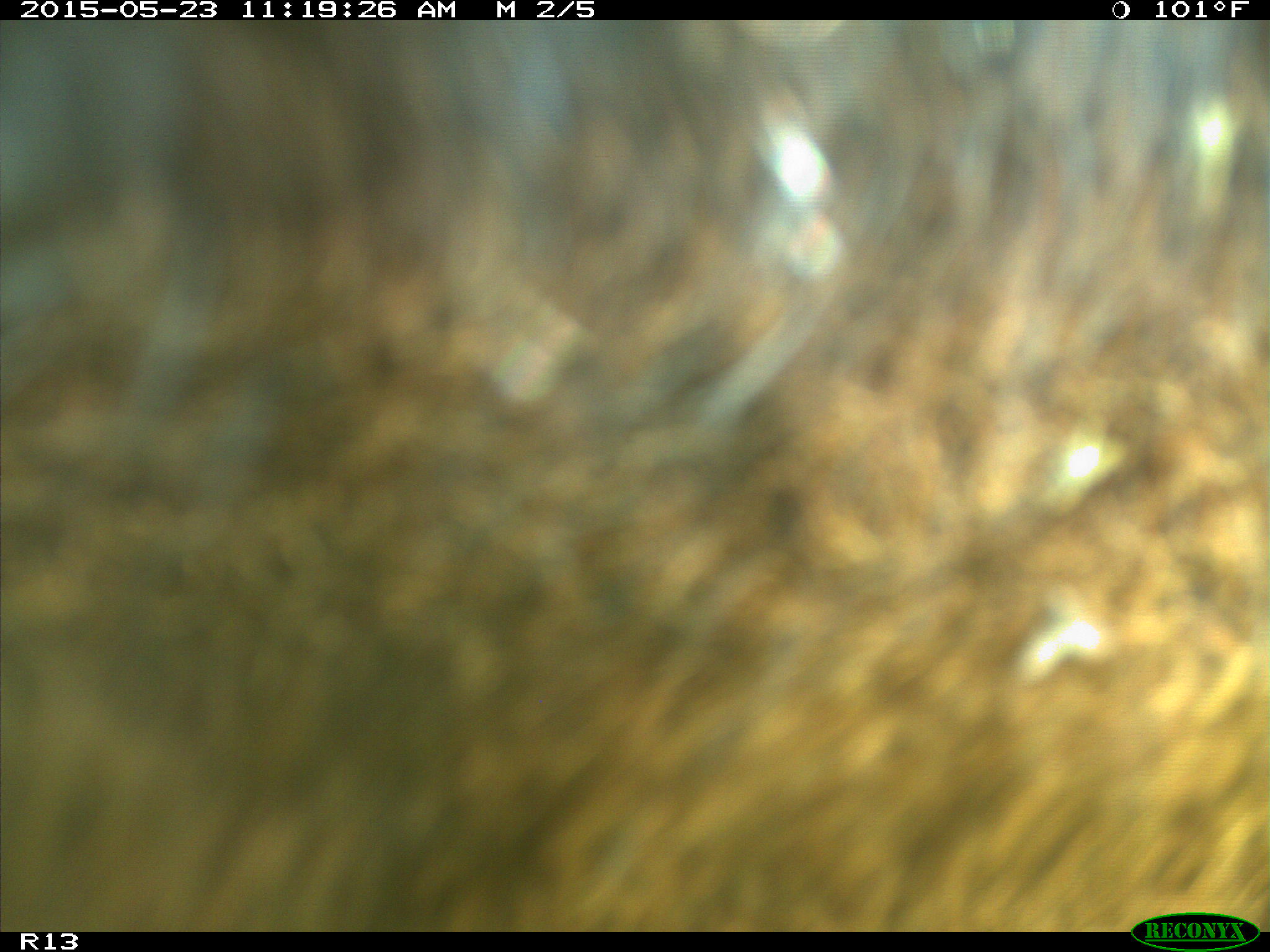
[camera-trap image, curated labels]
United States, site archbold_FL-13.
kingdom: Animalia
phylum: Chordata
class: Mammalia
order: Artiodactyla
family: Bovidae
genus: Bos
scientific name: Bos taurus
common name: domestic cow